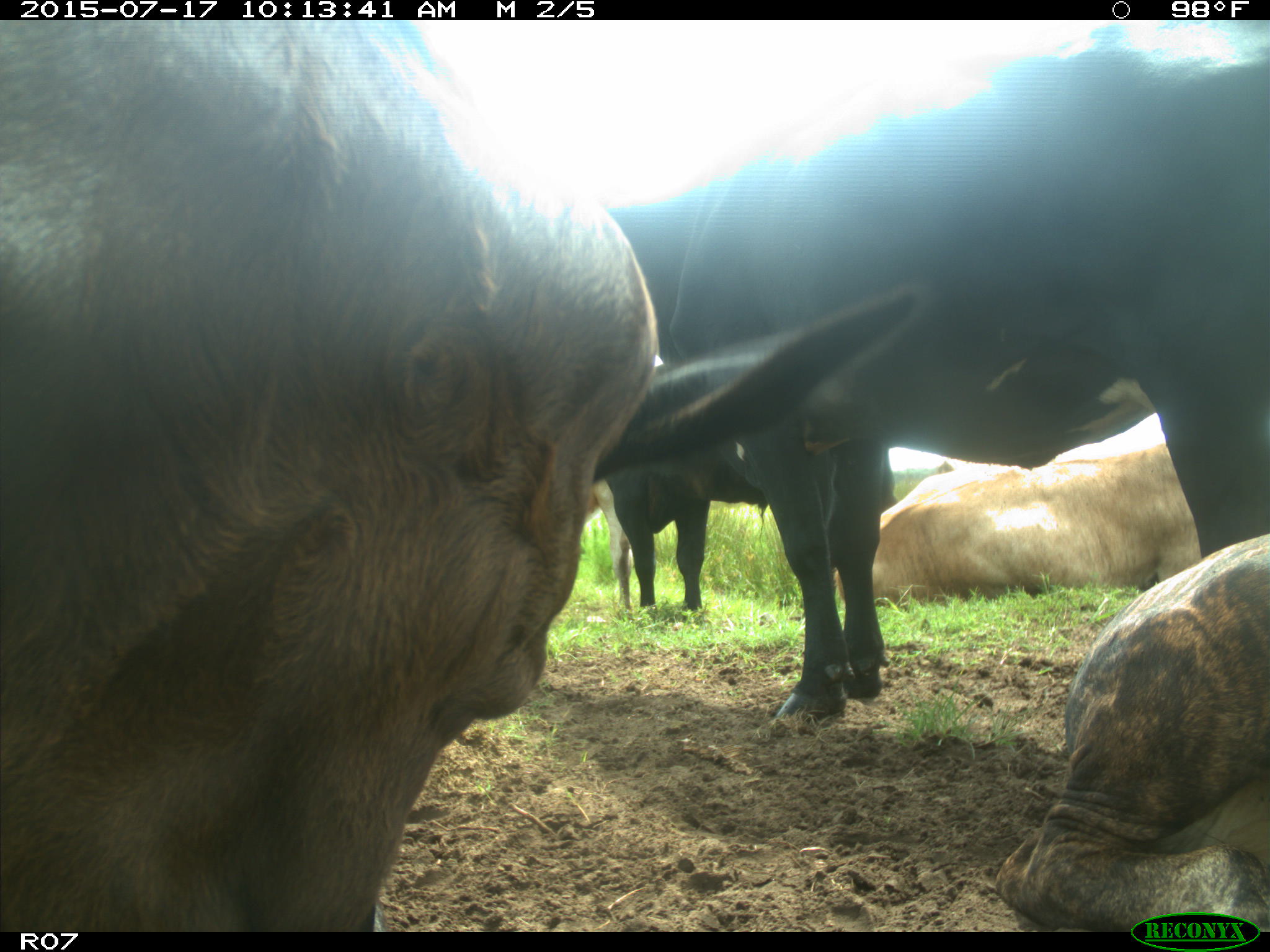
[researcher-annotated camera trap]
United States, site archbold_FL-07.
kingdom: Animalia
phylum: Chordata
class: Mammalia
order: Artiodactyla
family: Bovidae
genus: Bos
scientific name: Bos taurus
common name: domestic cow